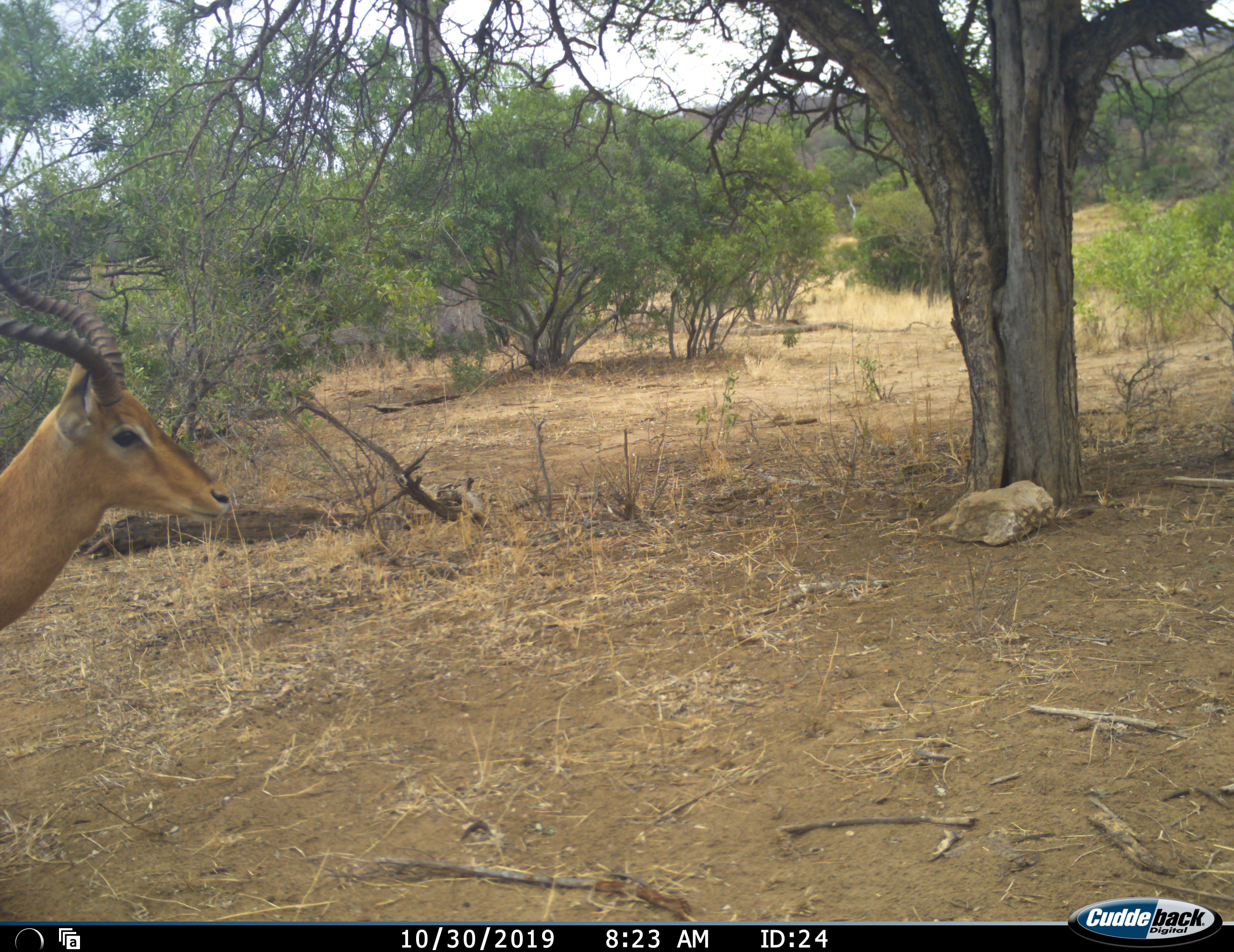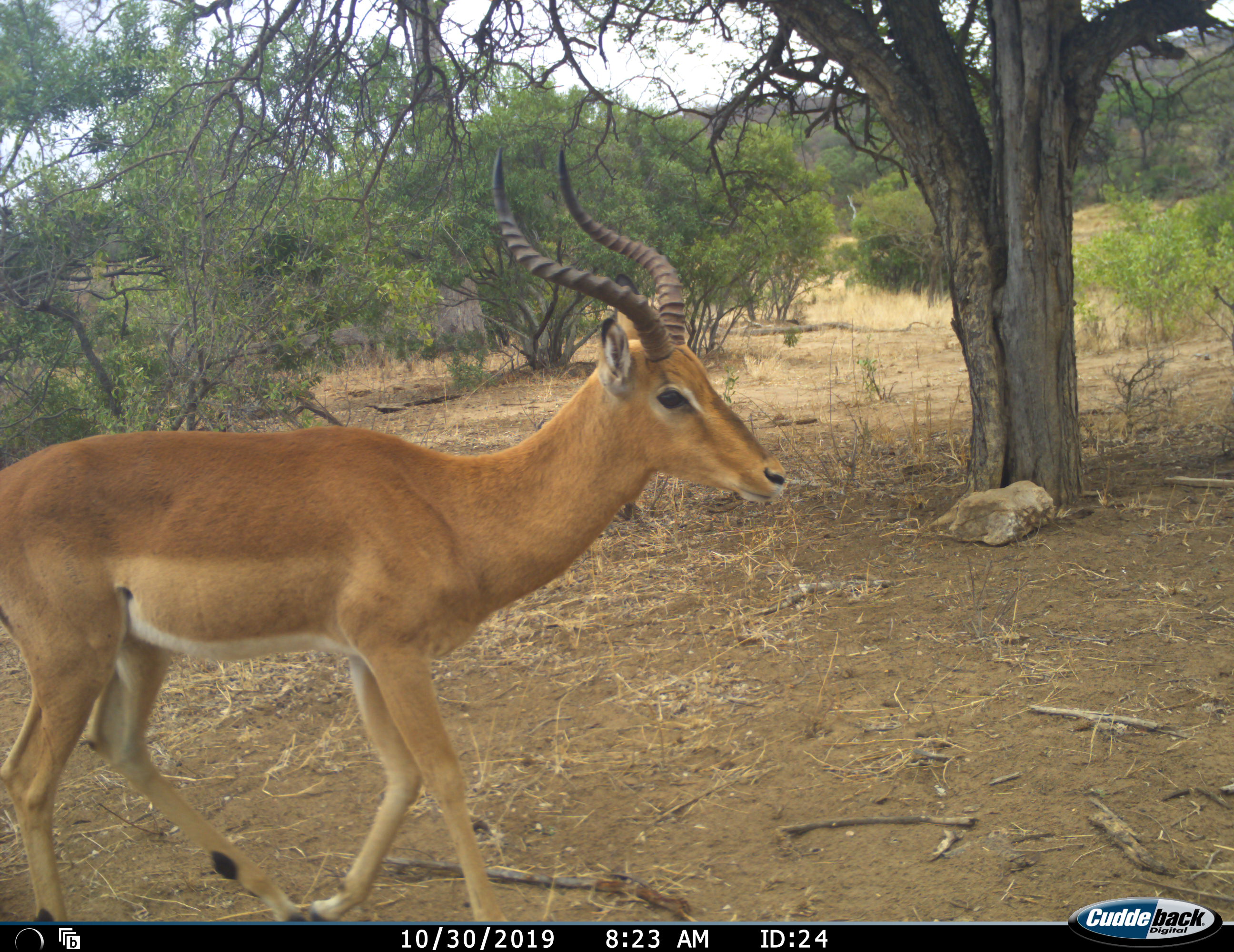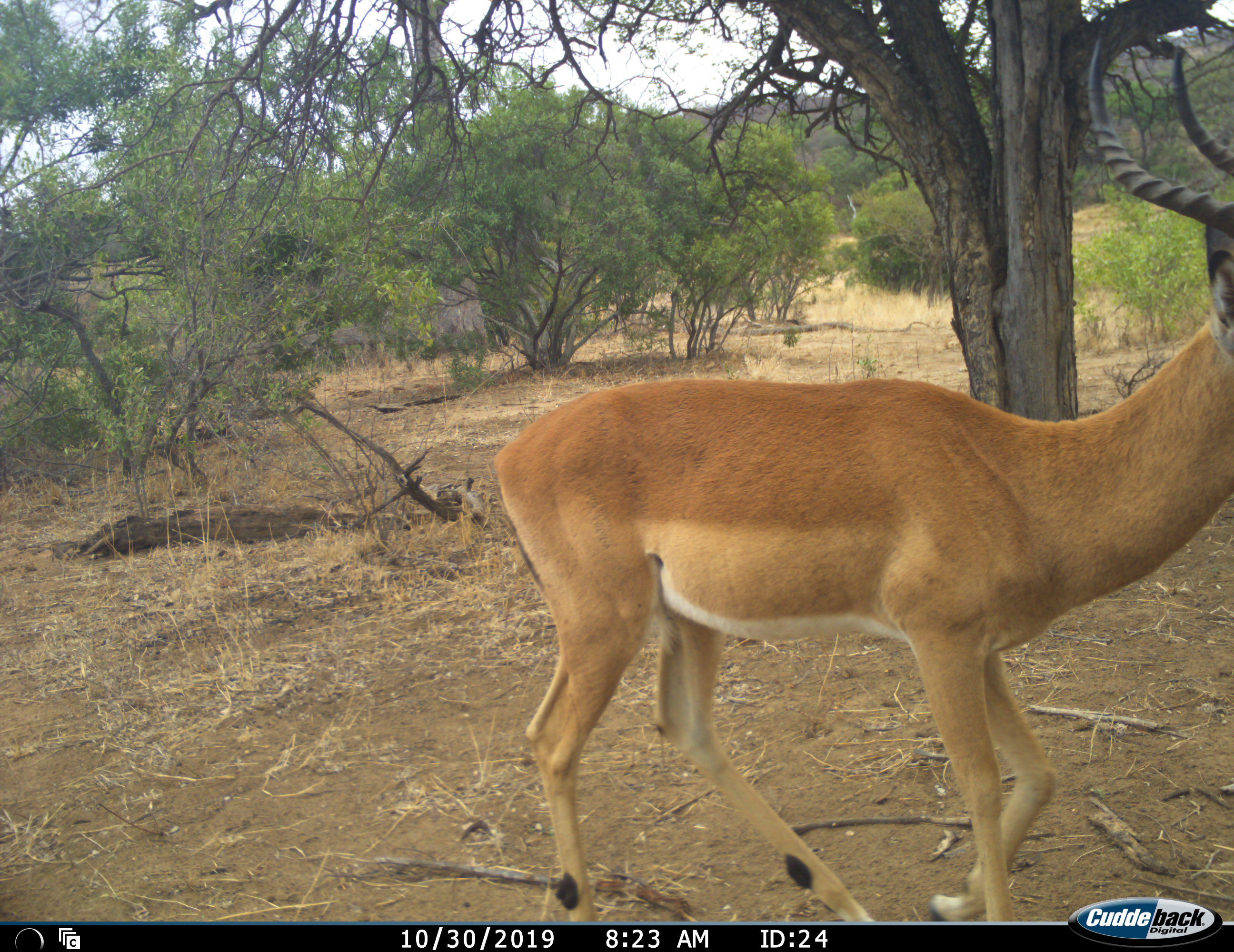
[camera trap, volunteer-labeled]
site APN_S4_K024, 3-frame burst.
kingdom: Animalia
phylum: Chordata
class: Mammalia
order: Artiodactyla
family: Bovidae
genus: Aepyceros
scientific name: Aepyceros melampus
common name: impala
Impala (Aepyceros melampus), count 1. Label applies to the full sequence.